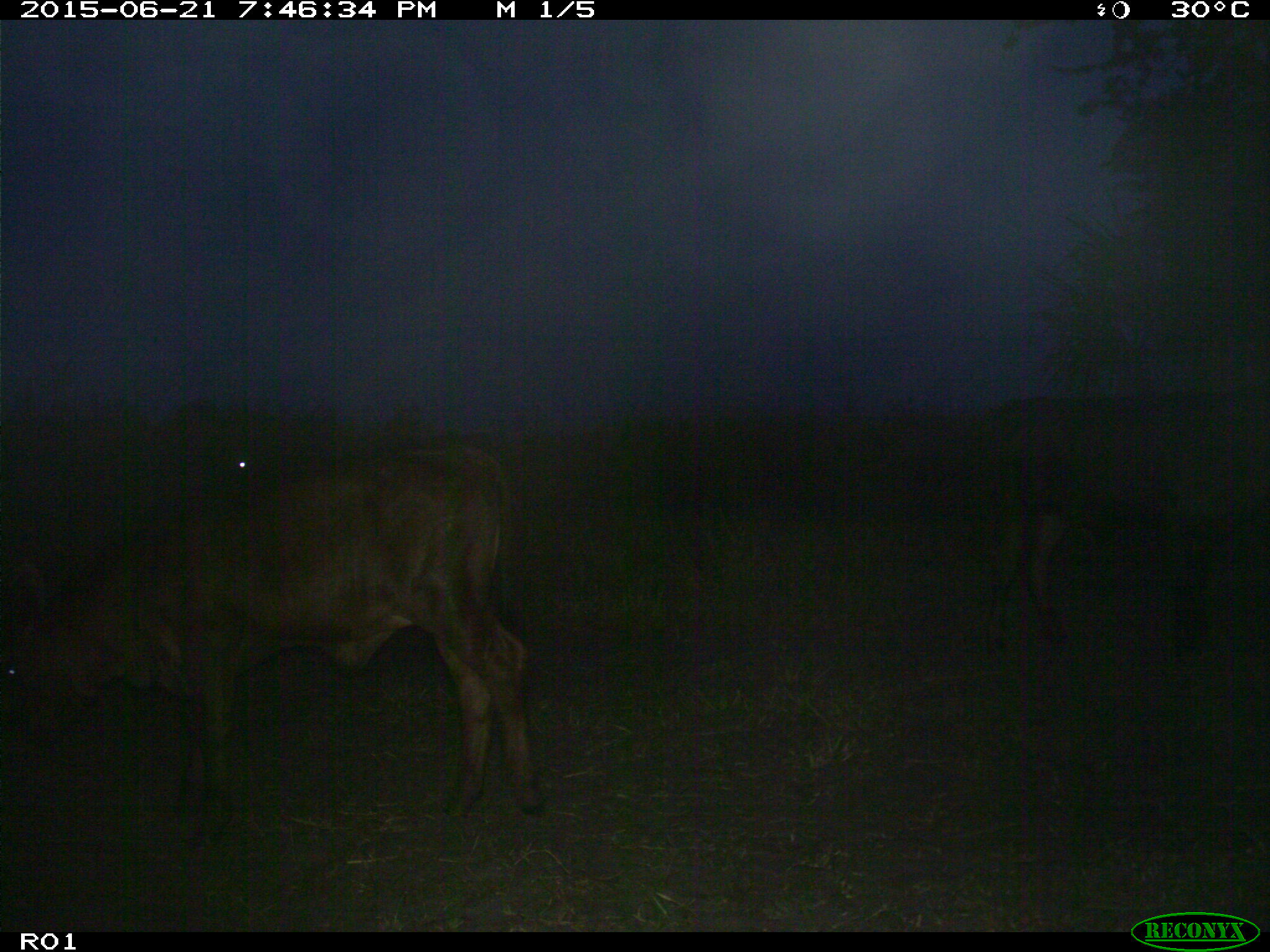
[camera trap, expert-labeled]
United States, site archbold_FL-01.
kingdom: Animalia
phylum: Chordata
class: Mammalia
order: Artiodactyla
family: Bovidae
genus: Bos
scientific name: Bos taurus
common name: domestic cow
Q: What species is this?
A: Bos taurus (domestic cow).